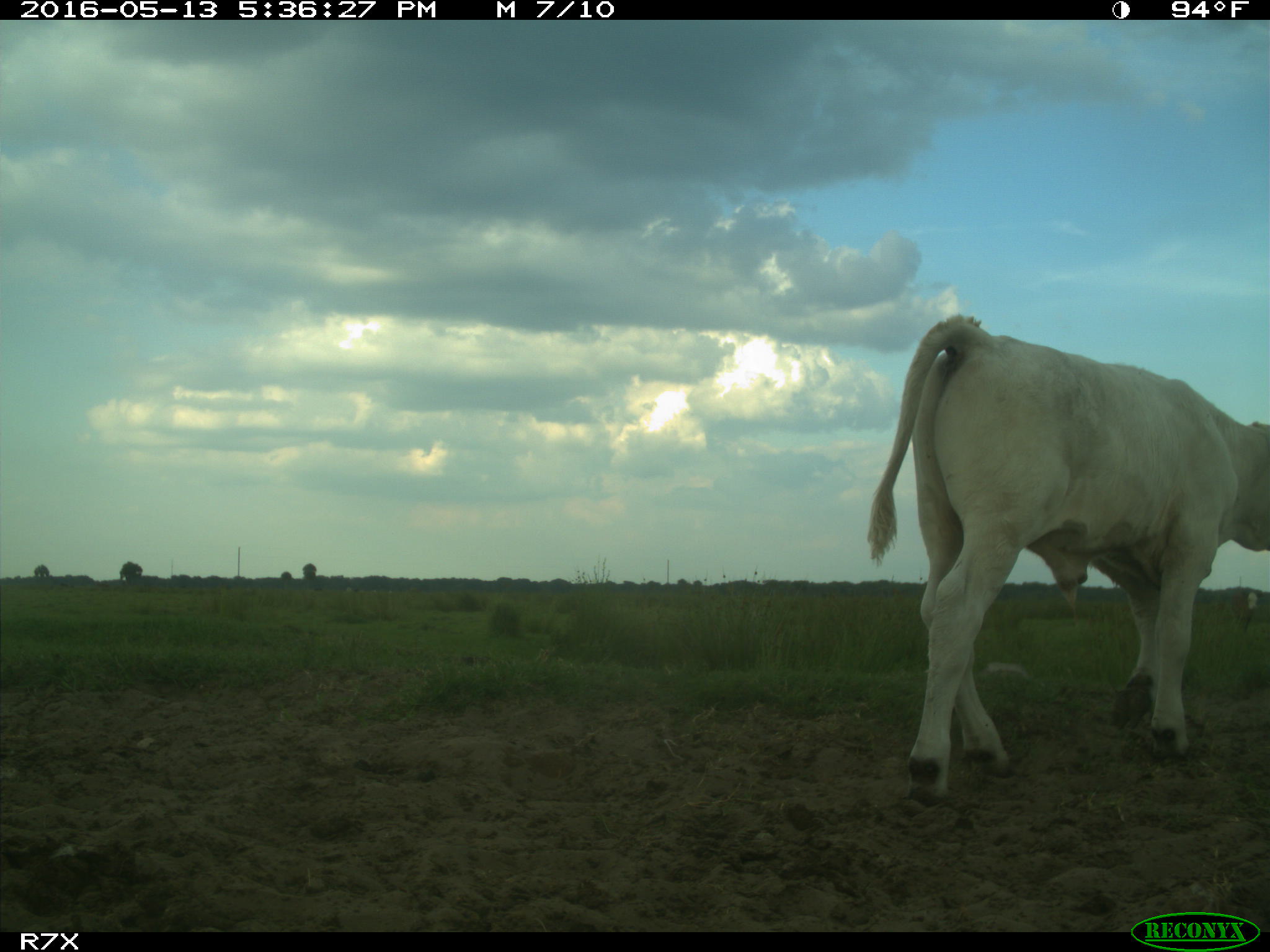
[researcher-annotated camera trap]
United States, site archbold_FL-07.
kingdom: Animalia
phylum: Chordata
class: Mammalia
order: Artiodactyla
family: Bovidae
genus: Bos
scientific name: Bos taurus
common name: domestic cow